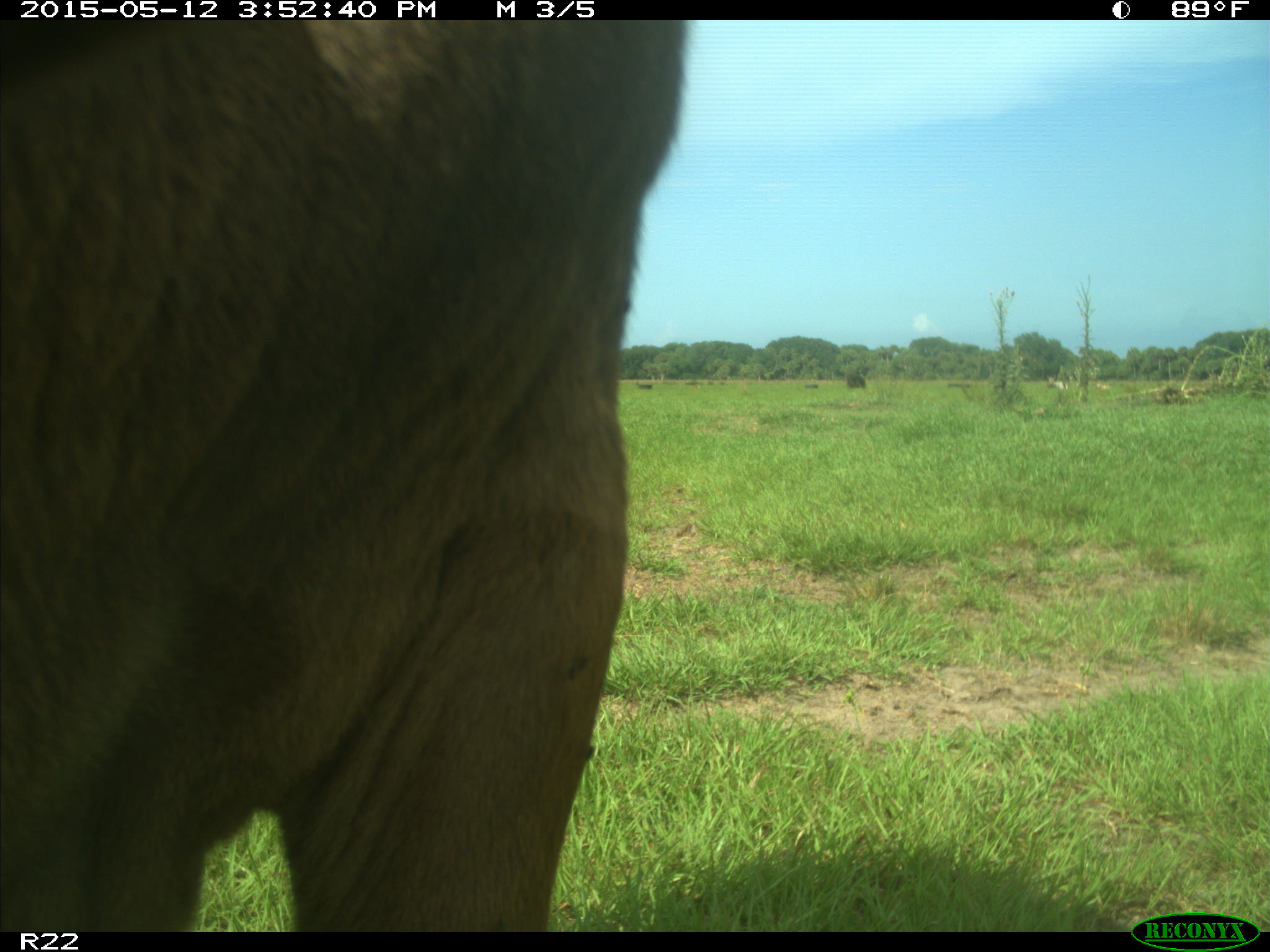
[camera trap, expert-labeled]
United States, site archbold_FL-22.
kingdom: Animalia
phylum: Chordata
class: Mammalia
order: Artiodactyla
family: Bovidae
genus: Bos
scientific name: Bos taurus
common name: domestic cow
Bos taurus (domestic cow).